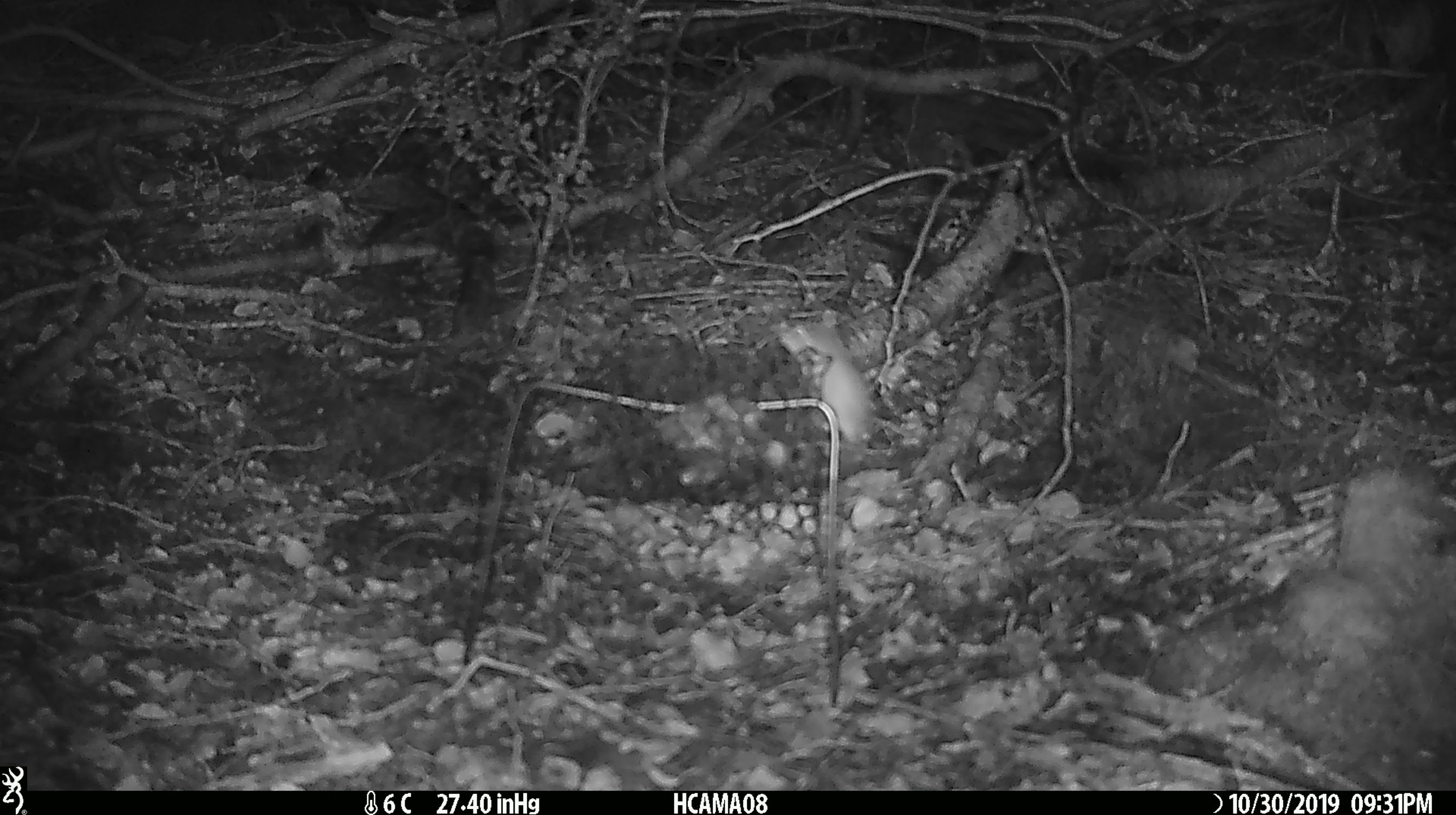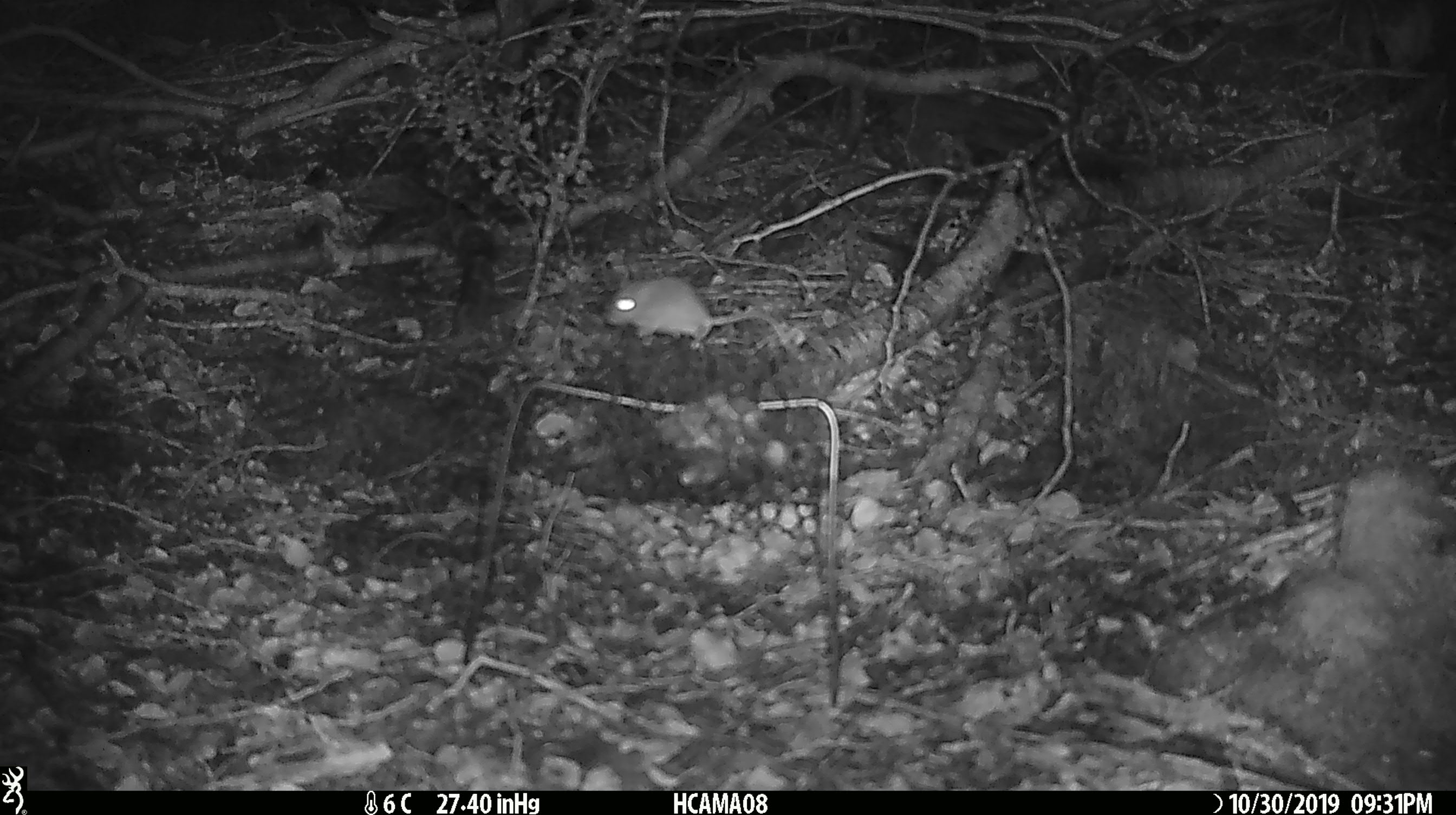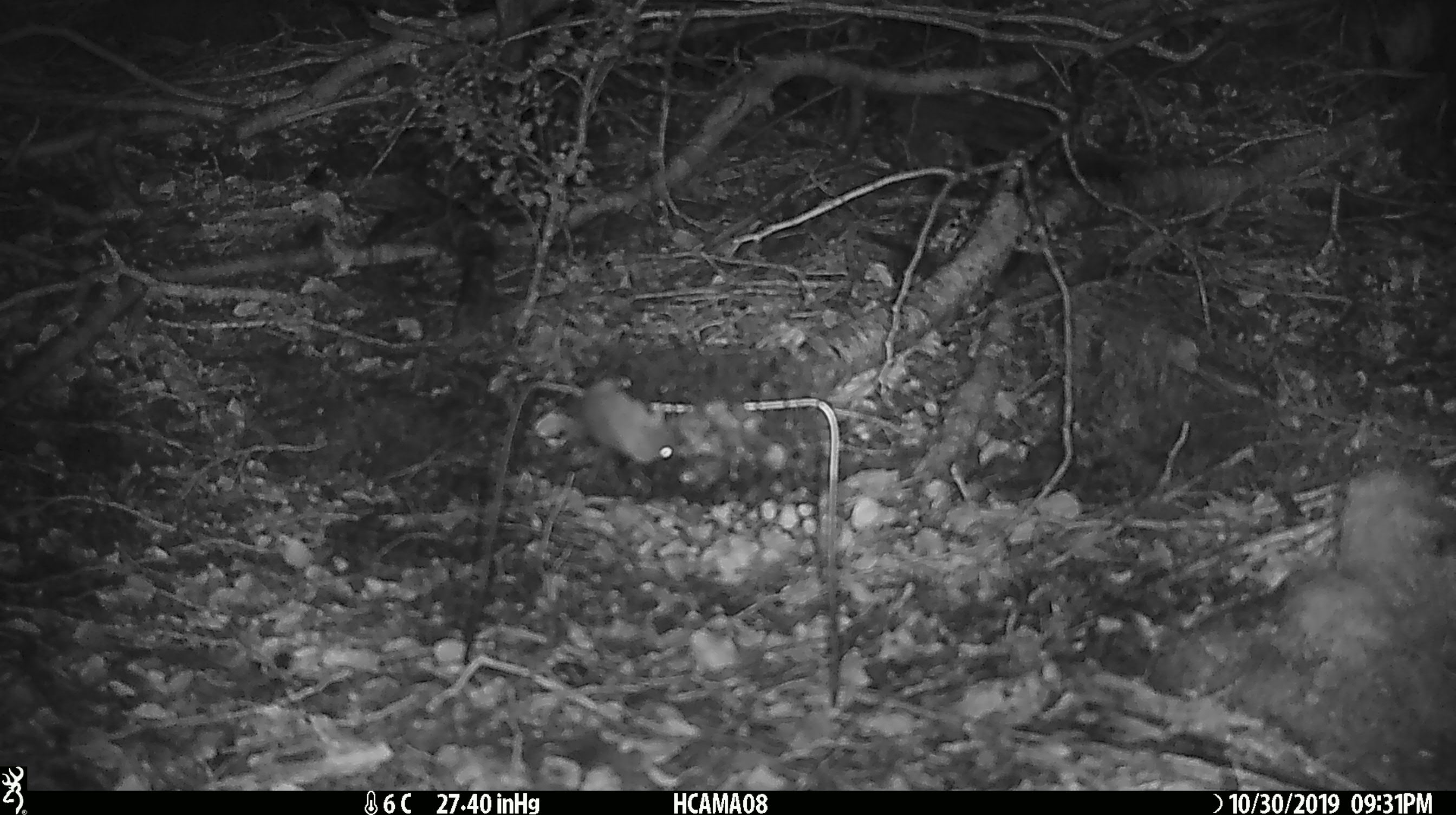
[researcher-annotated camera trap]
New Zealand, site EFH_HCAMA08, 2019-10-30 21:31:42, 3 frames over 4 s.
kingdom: Animalia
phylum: Chordata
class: Mammalia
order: Rodentia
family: Muridae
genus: Mus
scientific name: Mus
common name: mouse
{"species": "mouse (Mus)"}